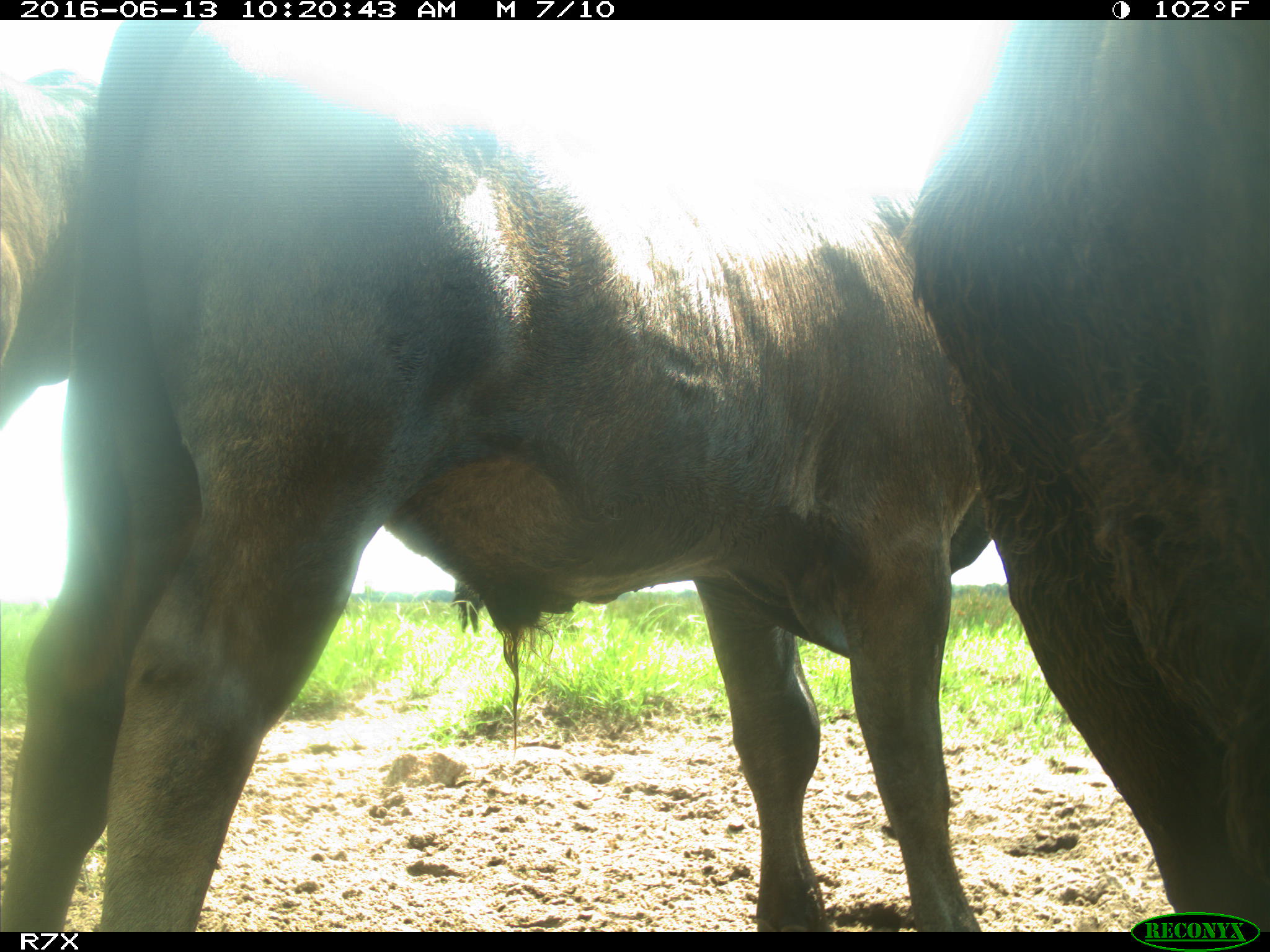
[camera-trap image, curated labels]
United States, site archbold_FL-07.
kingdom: Animalia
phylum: Chordata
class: Mammalia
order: Artiodactyla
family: Bovidae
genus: Bos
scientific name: Bos taurus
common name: domestic cow